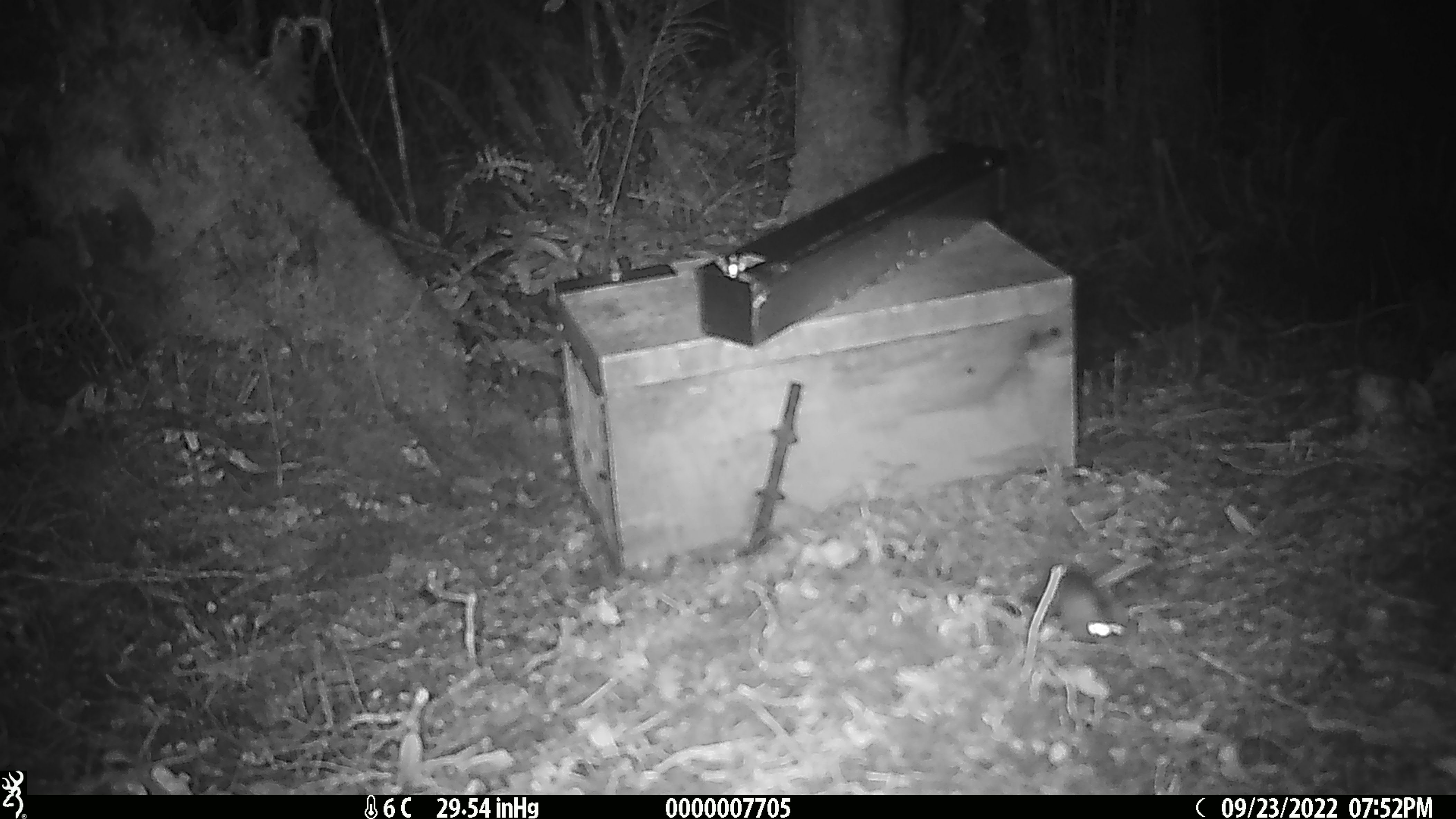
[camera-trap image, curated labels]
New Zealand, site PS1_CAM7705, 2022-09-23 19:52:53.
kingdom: Animalia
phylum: Chordata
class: Mammalia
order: Rodentia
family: Muridae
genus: Mus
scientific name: Mus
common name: mouse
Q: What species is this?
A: Mouse (Mus).